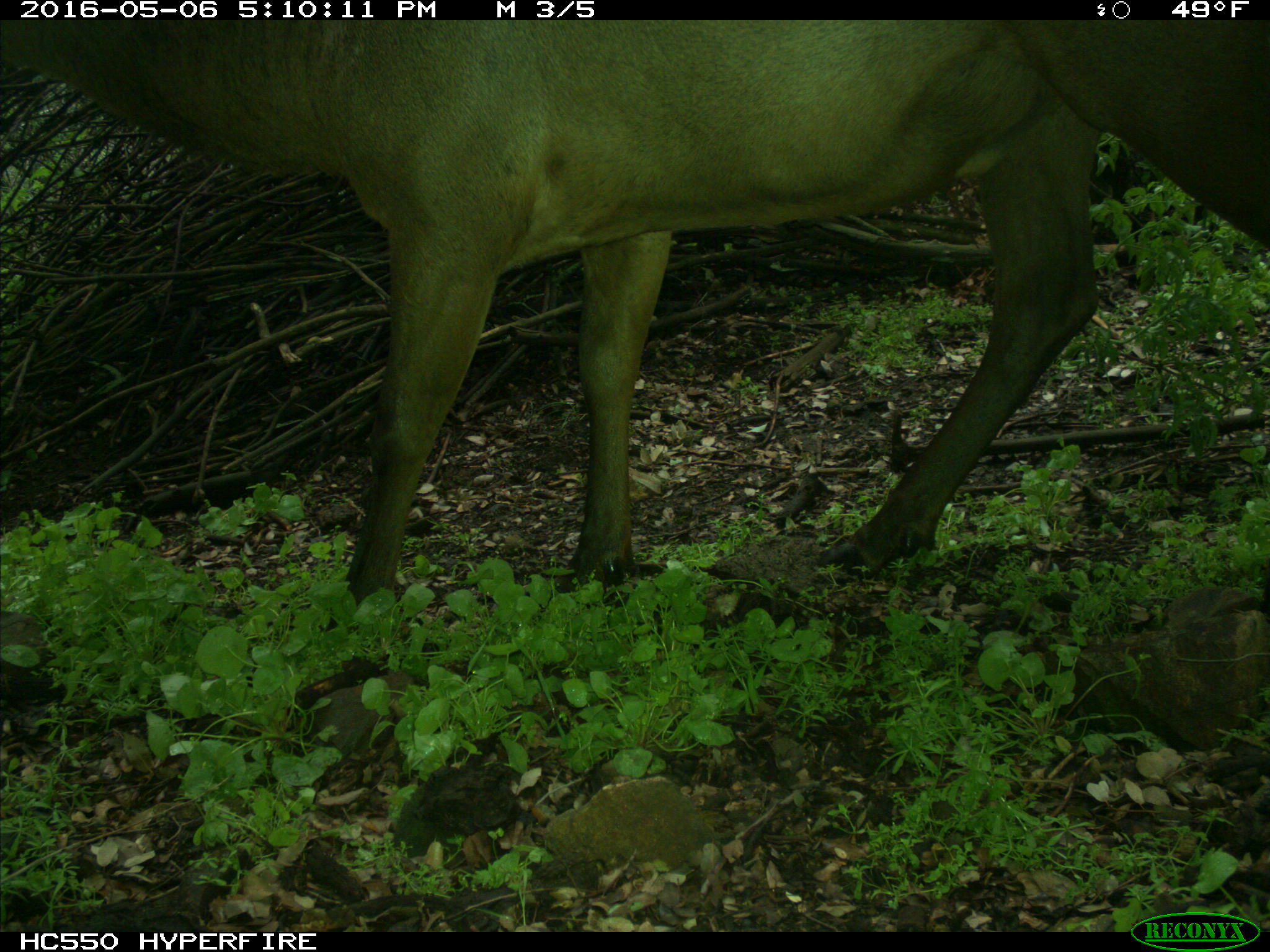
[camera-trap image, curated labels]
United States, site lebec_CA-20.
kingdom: Animalia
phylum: Chordata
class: Mammalia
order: Artiodactyla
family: Cervidae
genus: Cervus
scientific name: Cervus canadensis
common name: elk